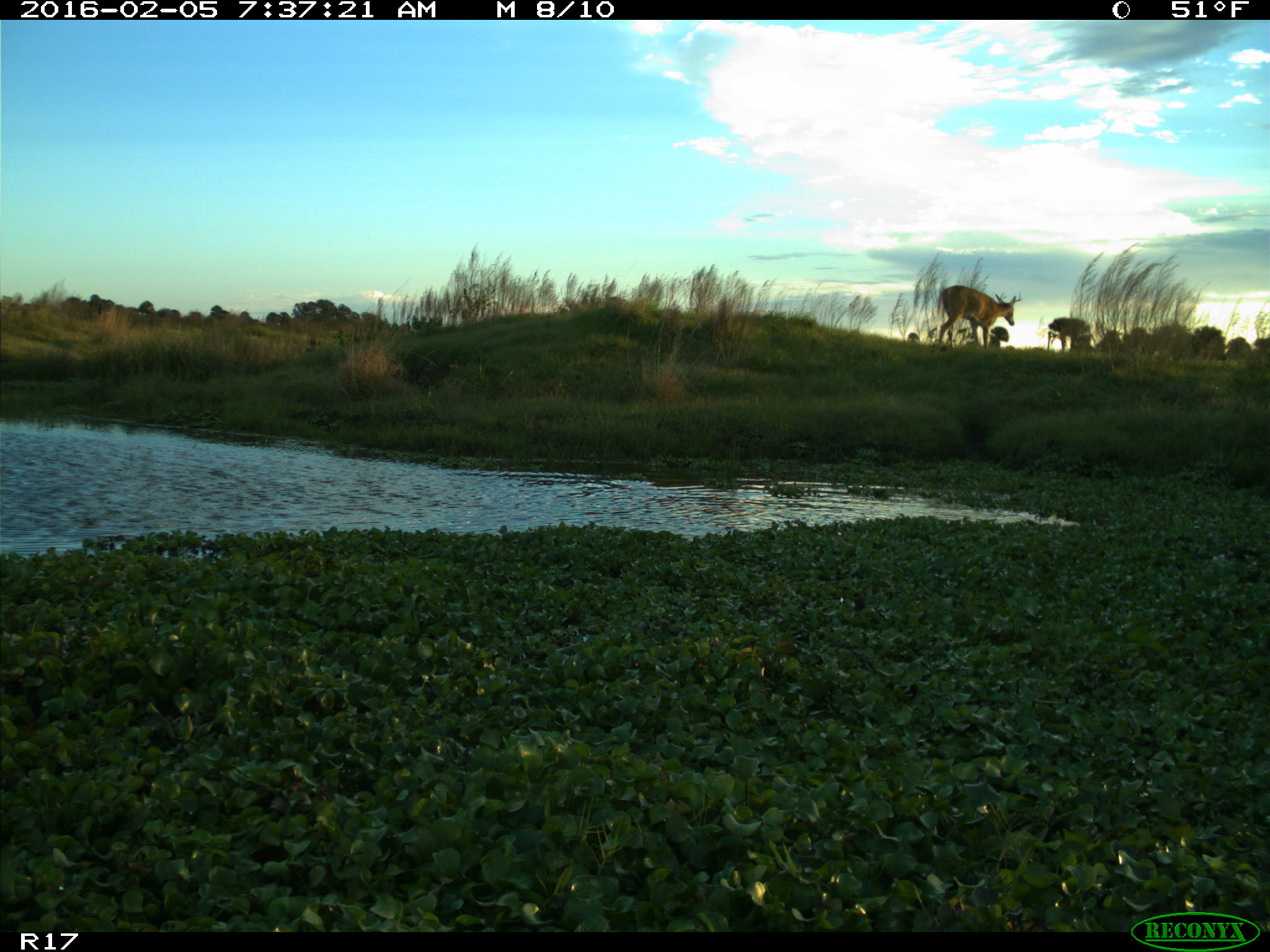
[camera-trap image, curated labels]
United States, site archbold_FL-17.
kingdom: Animalia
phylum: Chordata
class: Mammalia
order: Artiodactyla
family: Cervidae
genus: Odocoileus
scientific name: Odocoileus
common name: deer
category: unidentified deer